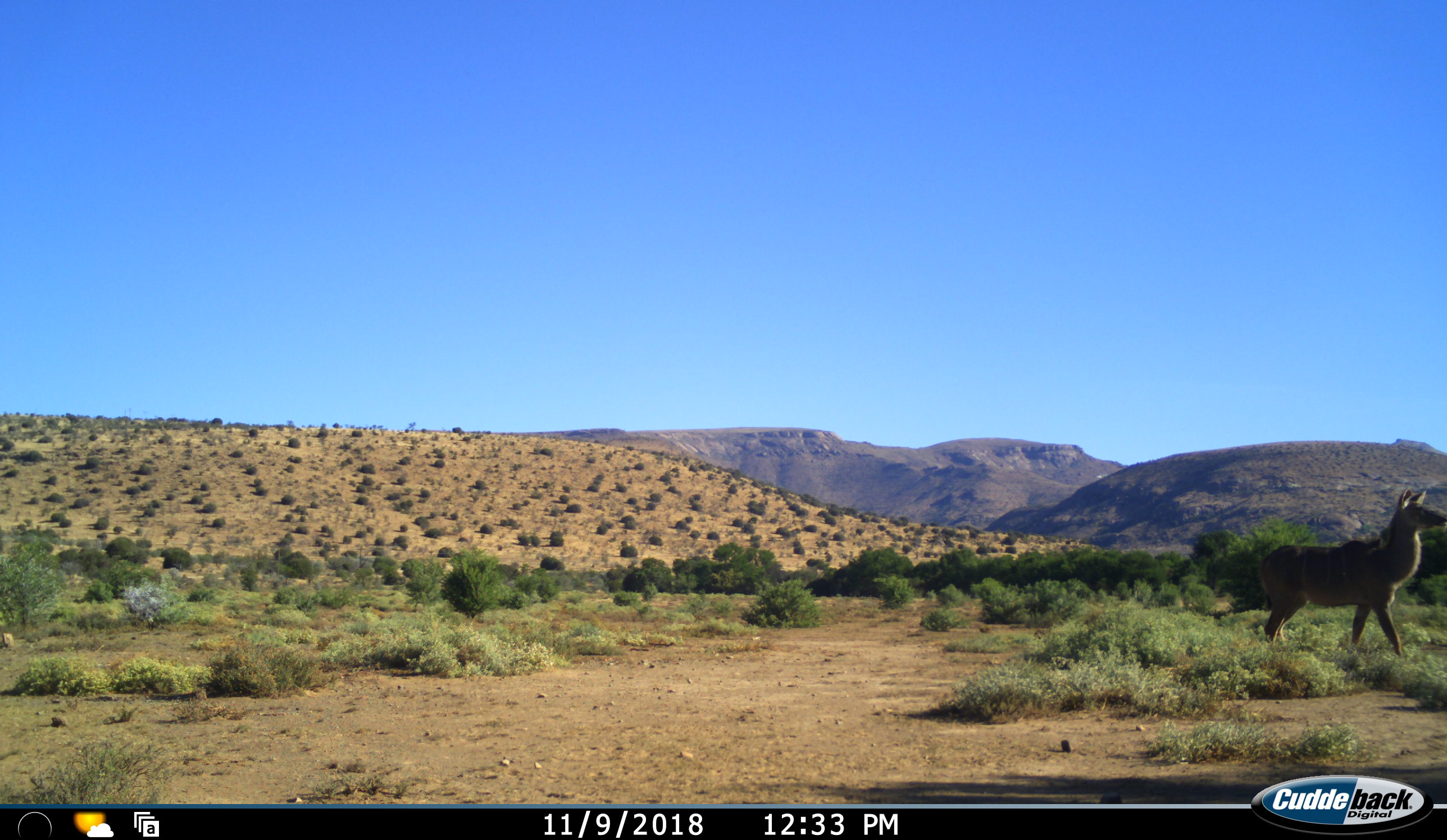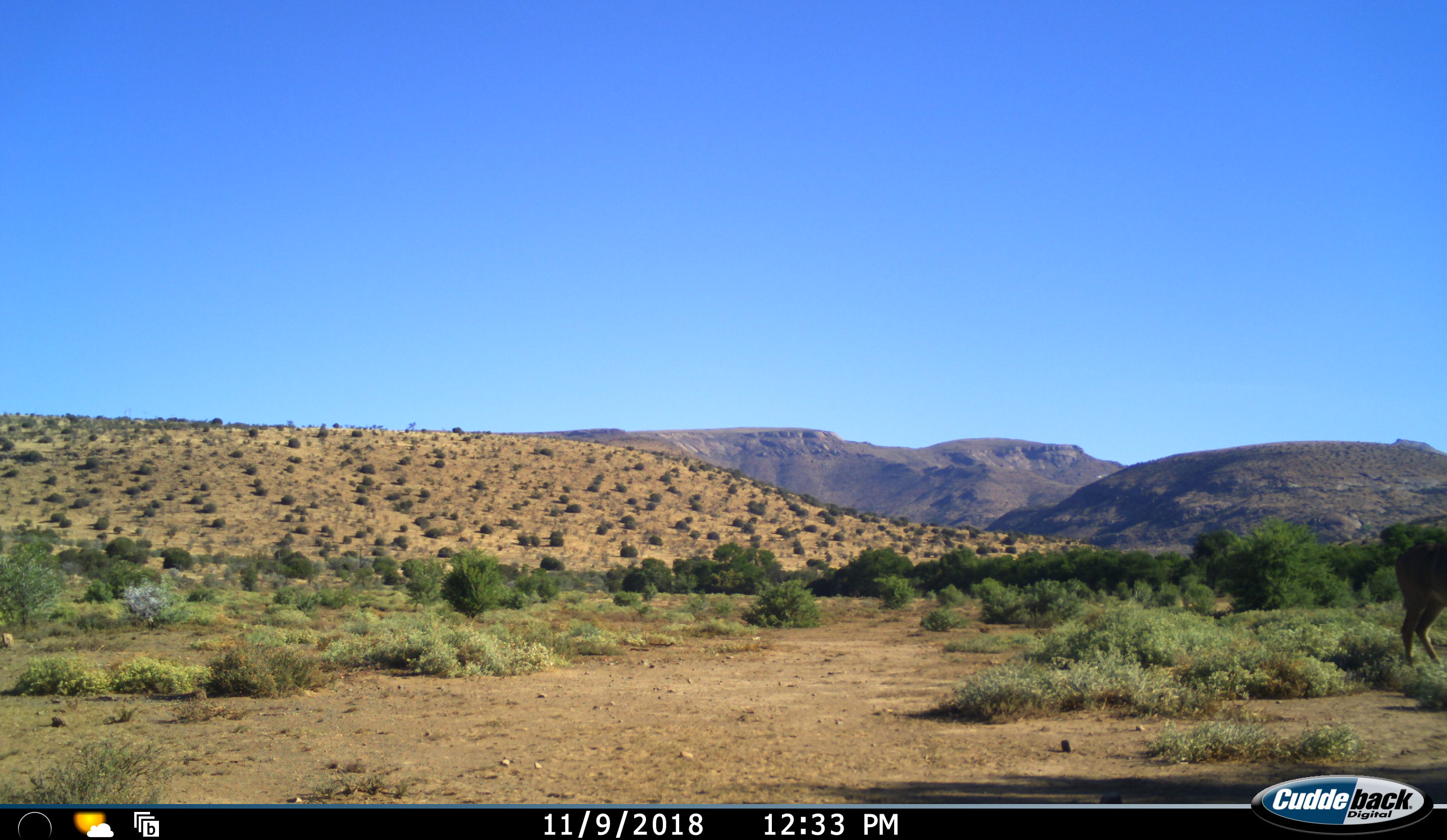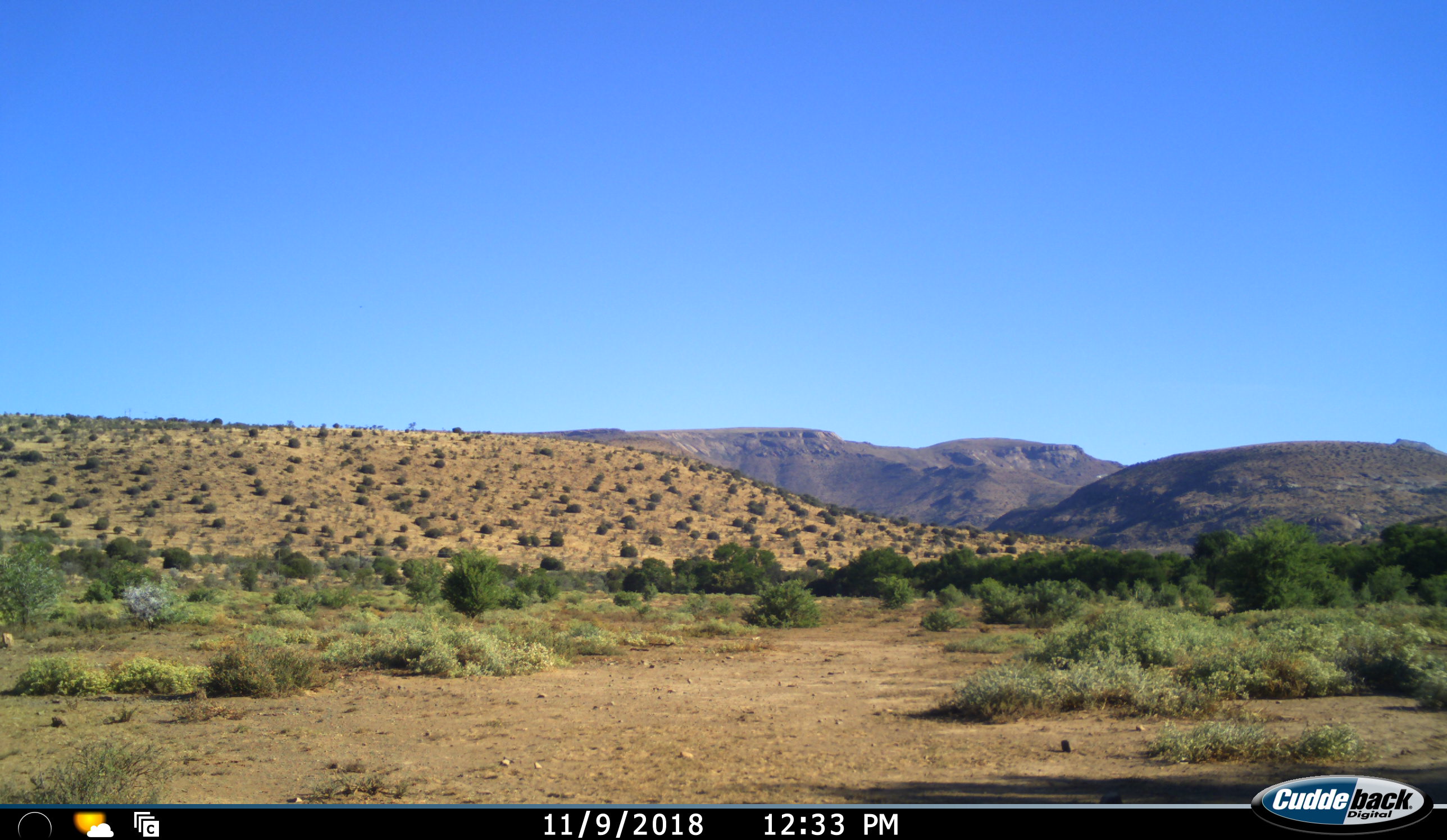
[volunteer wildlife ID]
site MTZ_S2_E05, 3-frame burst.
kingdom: Animalia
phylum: Chordata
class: Mammalia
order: Artiodactyla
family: Bovidae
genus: Tragelaphus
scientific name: Tragelaphus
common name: kudu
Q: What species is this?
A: Kudu (Tragelaphus).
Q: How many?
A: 1.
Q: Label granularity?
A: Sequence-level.